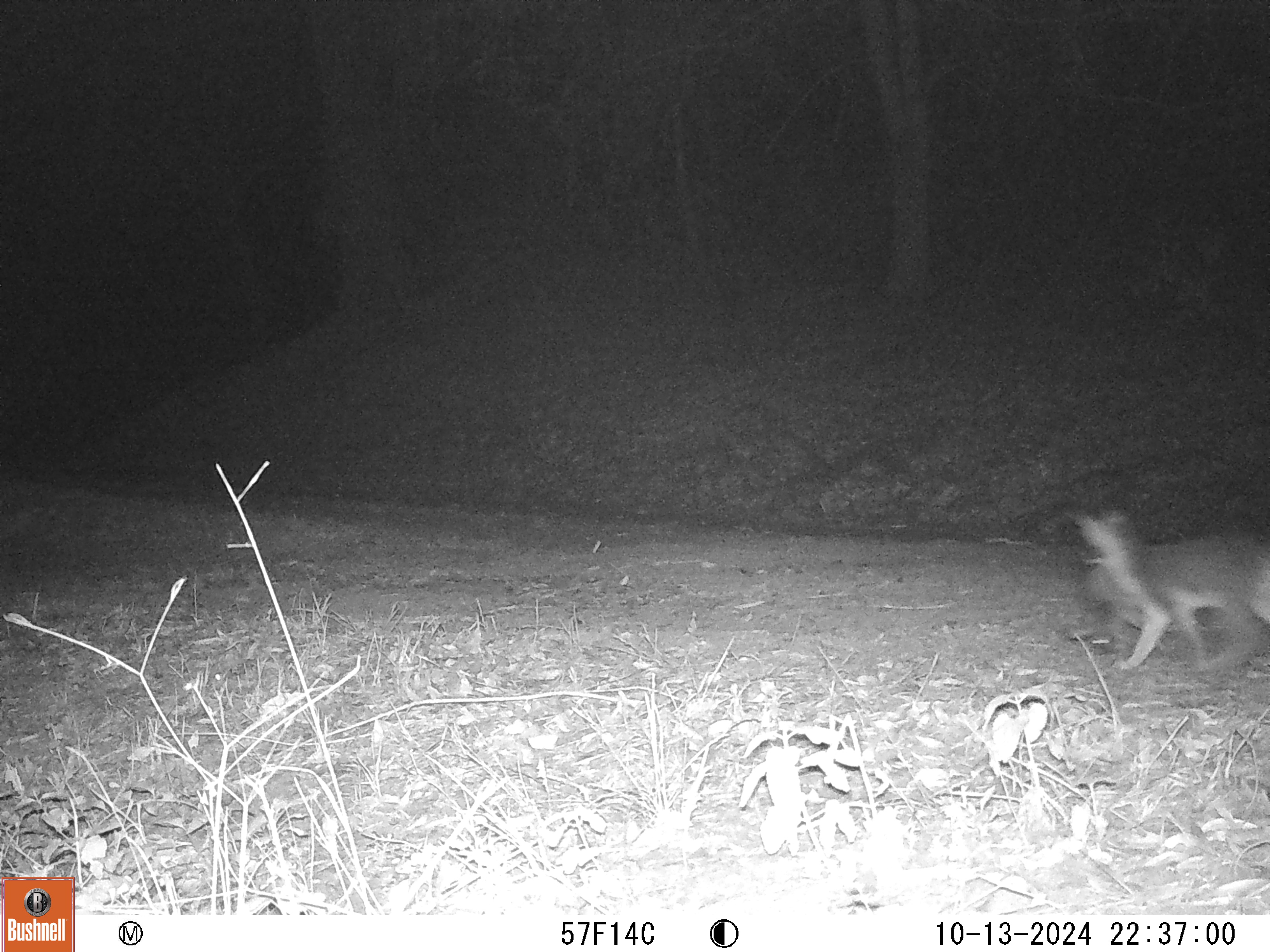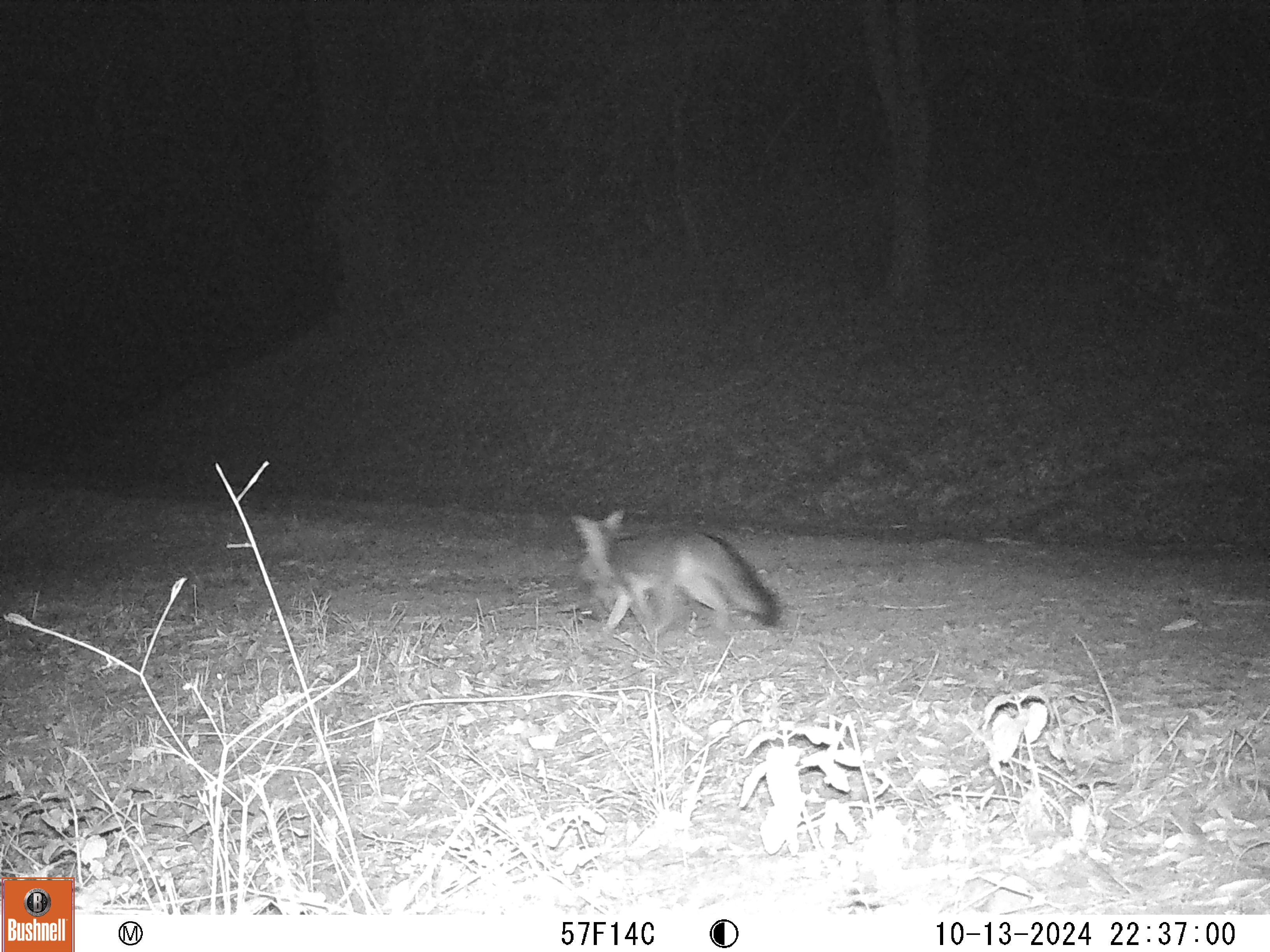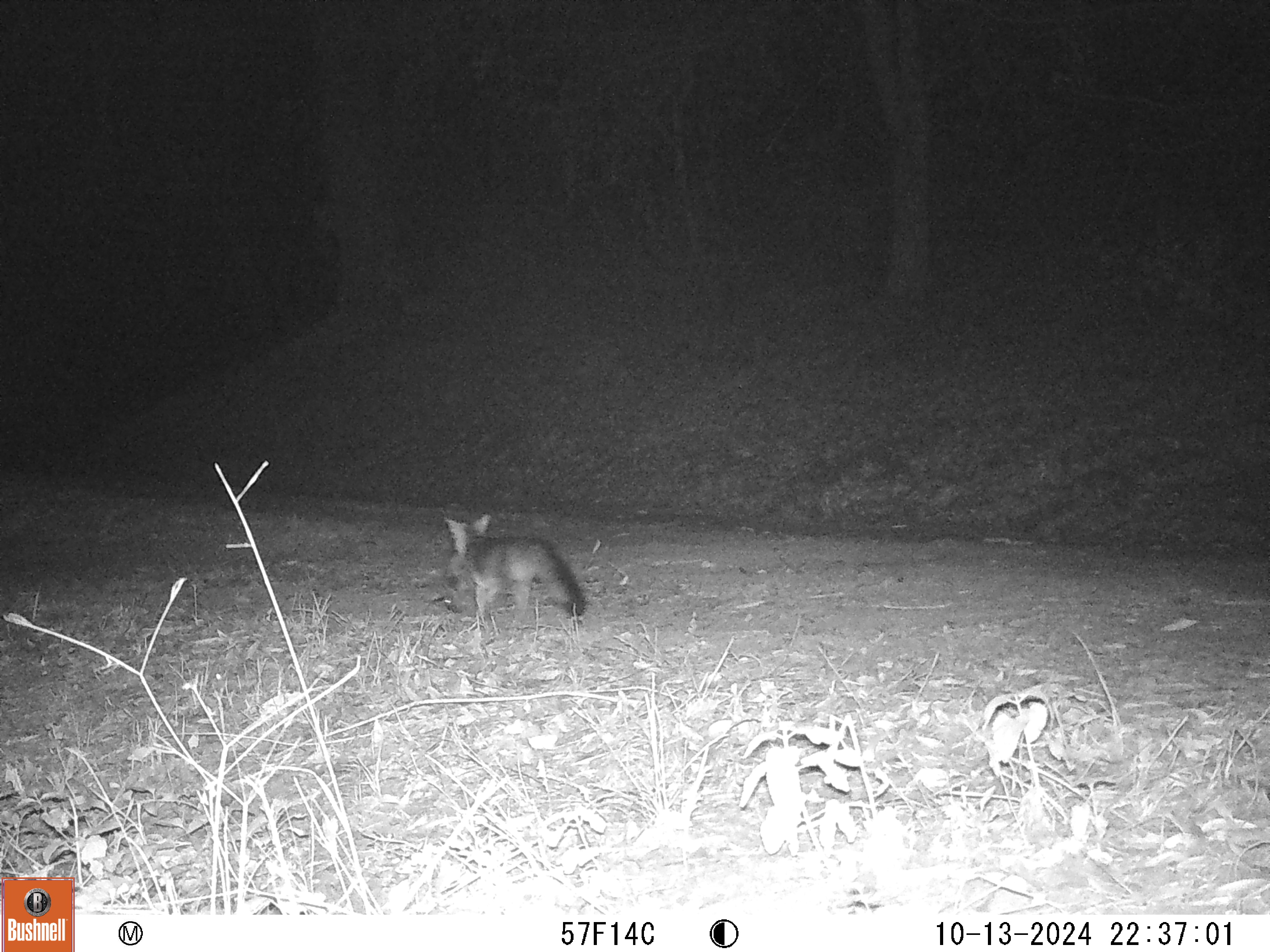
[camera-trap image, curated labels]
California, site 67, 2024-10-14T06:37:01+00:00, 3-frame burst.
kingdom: Animalia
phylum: Chordata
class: Mammalia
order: Carnivora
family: Canidae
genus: Urocyon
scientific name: Urocyon cinereoargenteus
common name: gray fox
Gray fox (Urocyon cinereoargenteus).